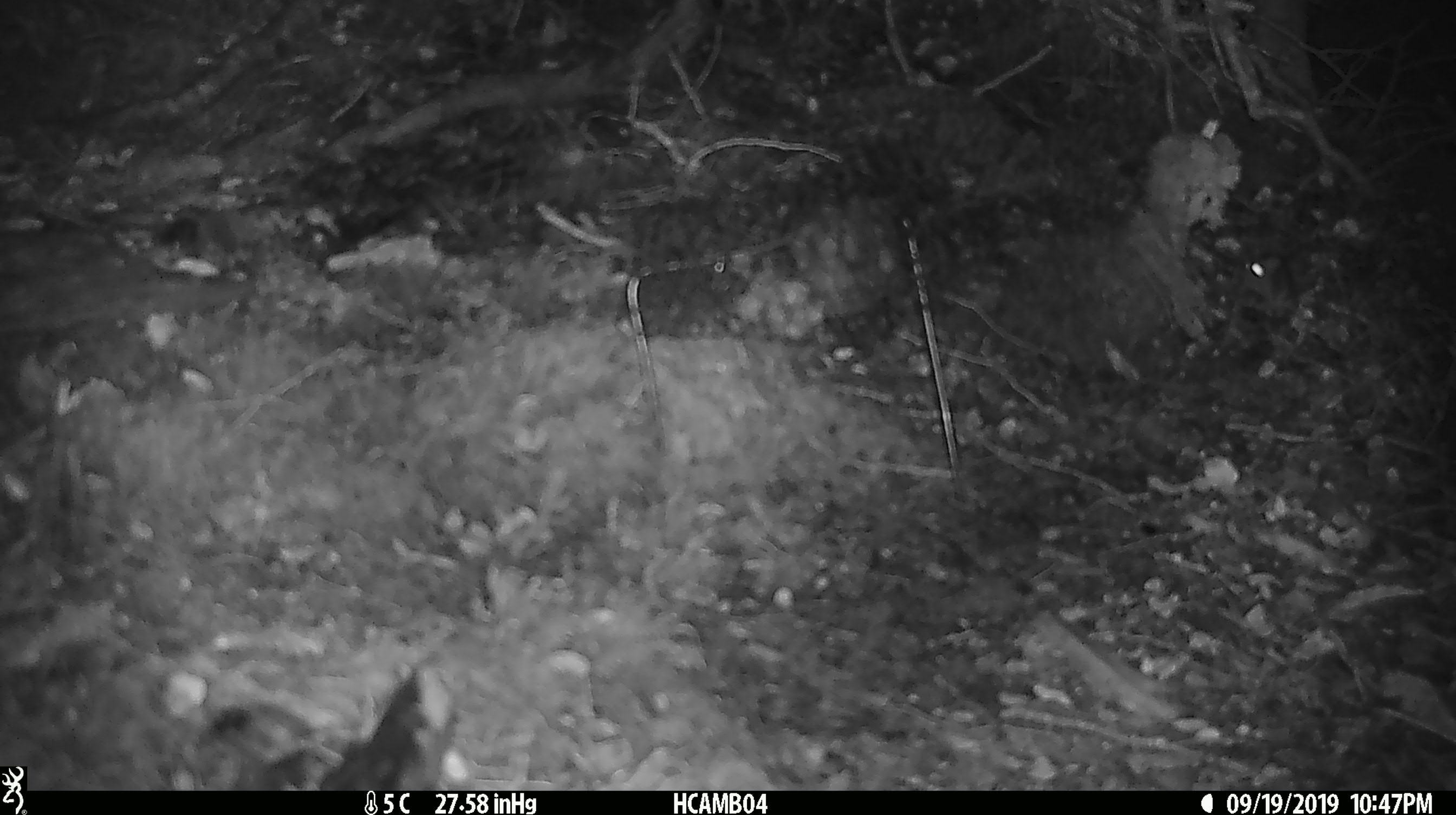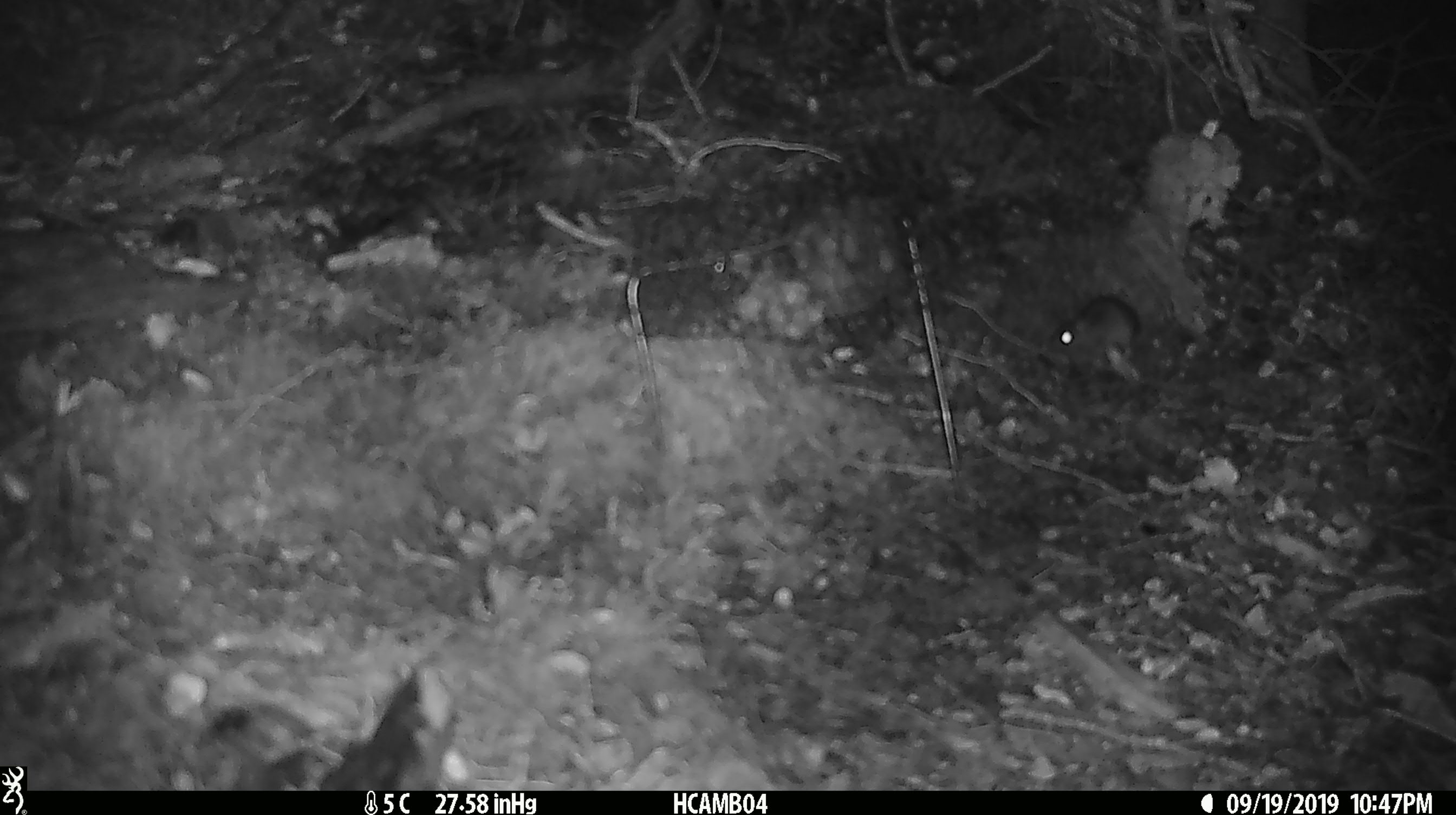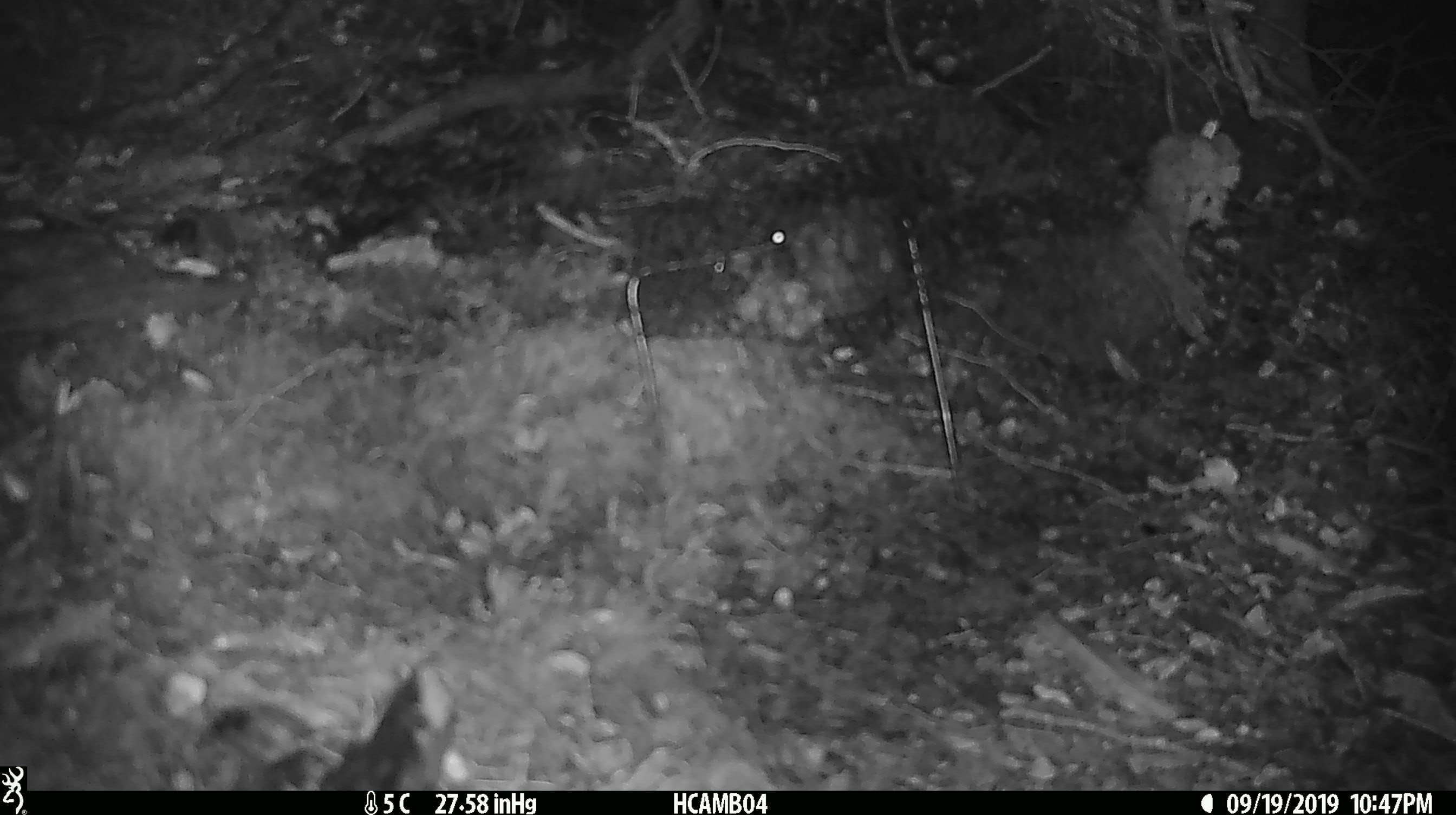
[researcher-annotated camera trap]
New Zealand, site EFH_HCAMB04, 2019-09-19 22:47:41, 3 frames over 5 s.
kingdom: Animalia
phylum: Chordata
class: Mammalia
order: Rodentia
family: Muridae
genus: Mus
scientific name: Mus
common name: mouse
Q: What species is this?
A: Mouse (Mus).